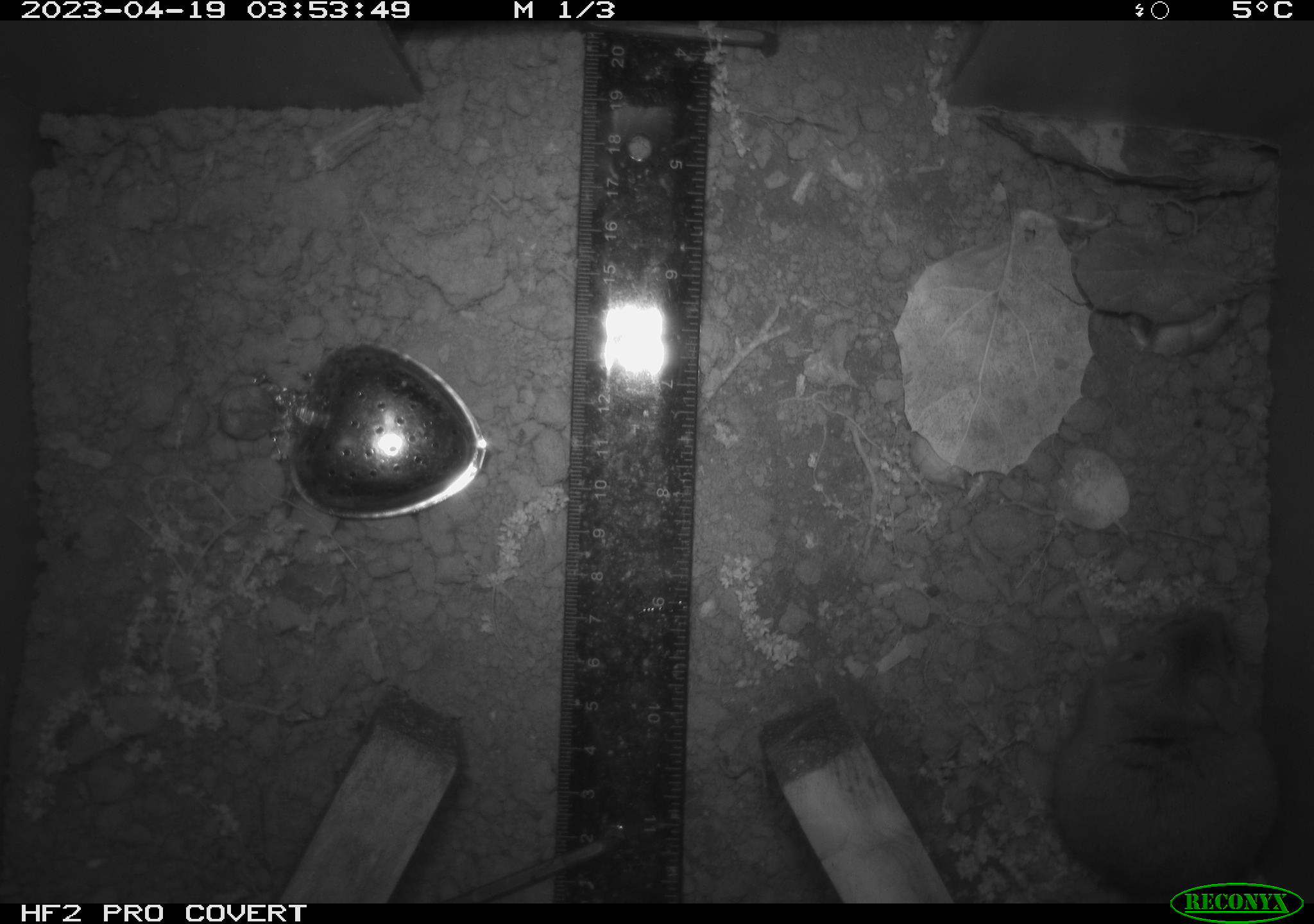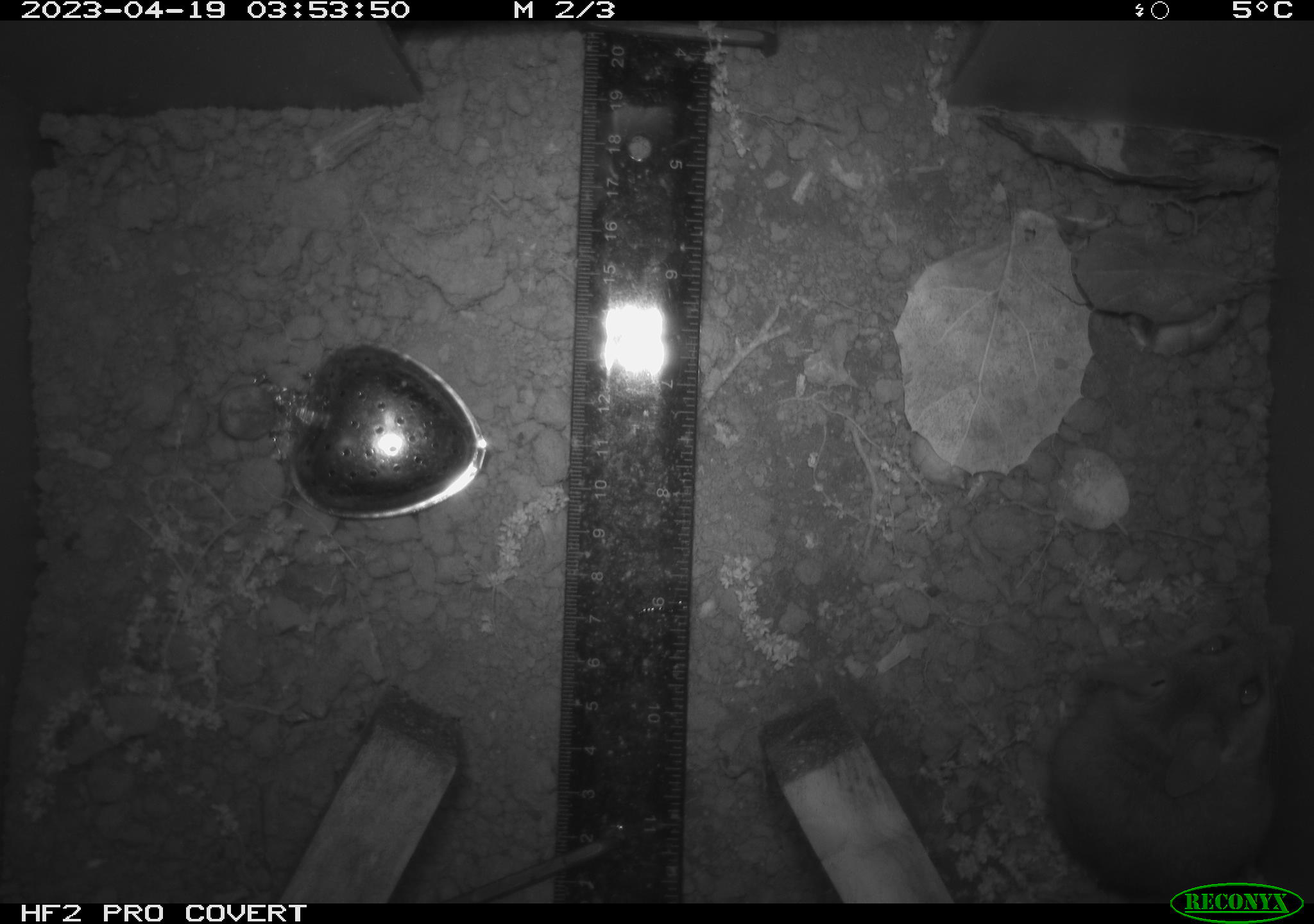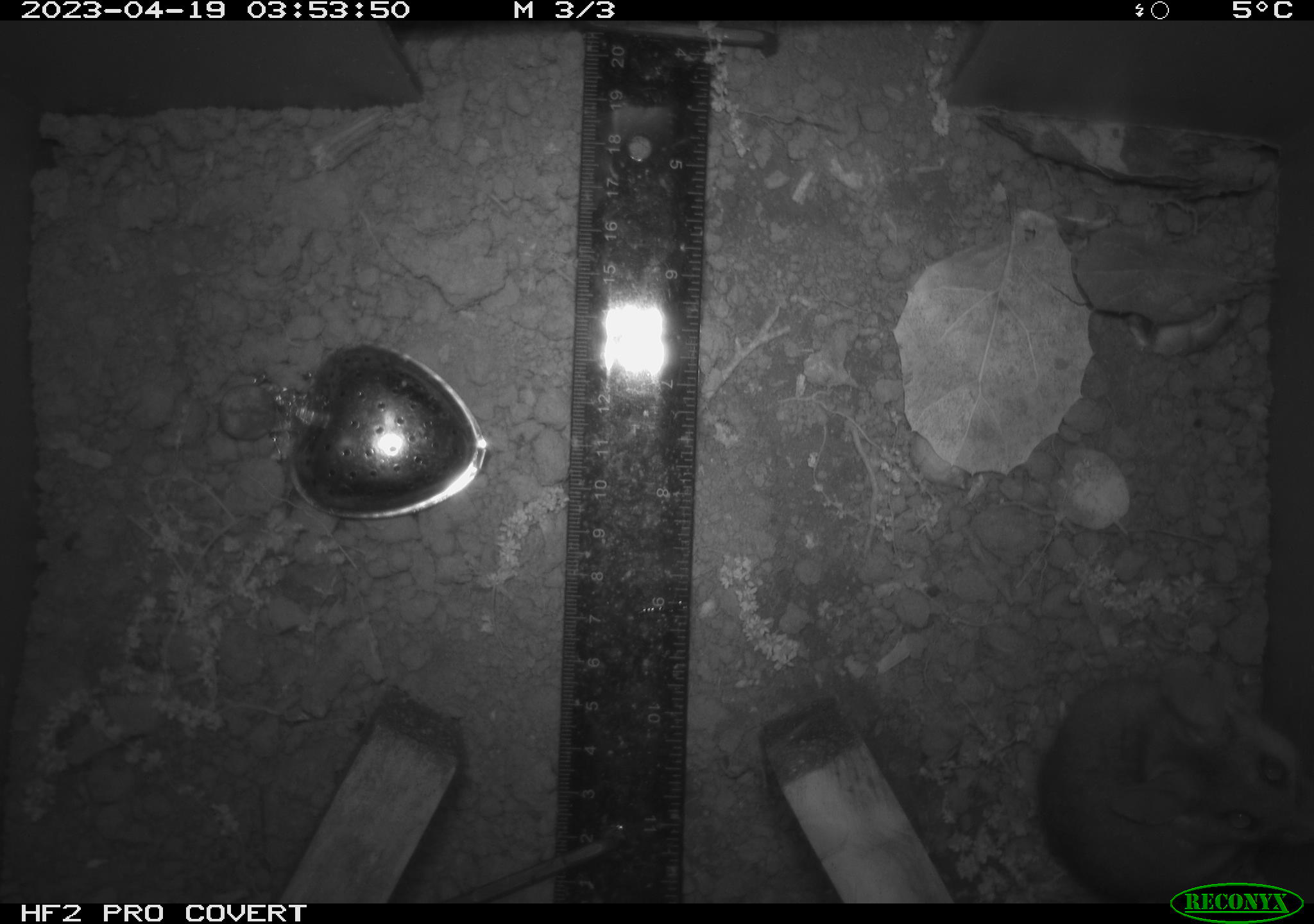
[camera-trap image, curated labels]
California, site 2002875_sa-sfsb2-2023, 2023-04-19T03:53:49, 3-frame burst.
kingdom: Animalia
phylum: Chordata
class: Mammalia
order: Rodentia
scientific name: Rodentia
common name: mouse species